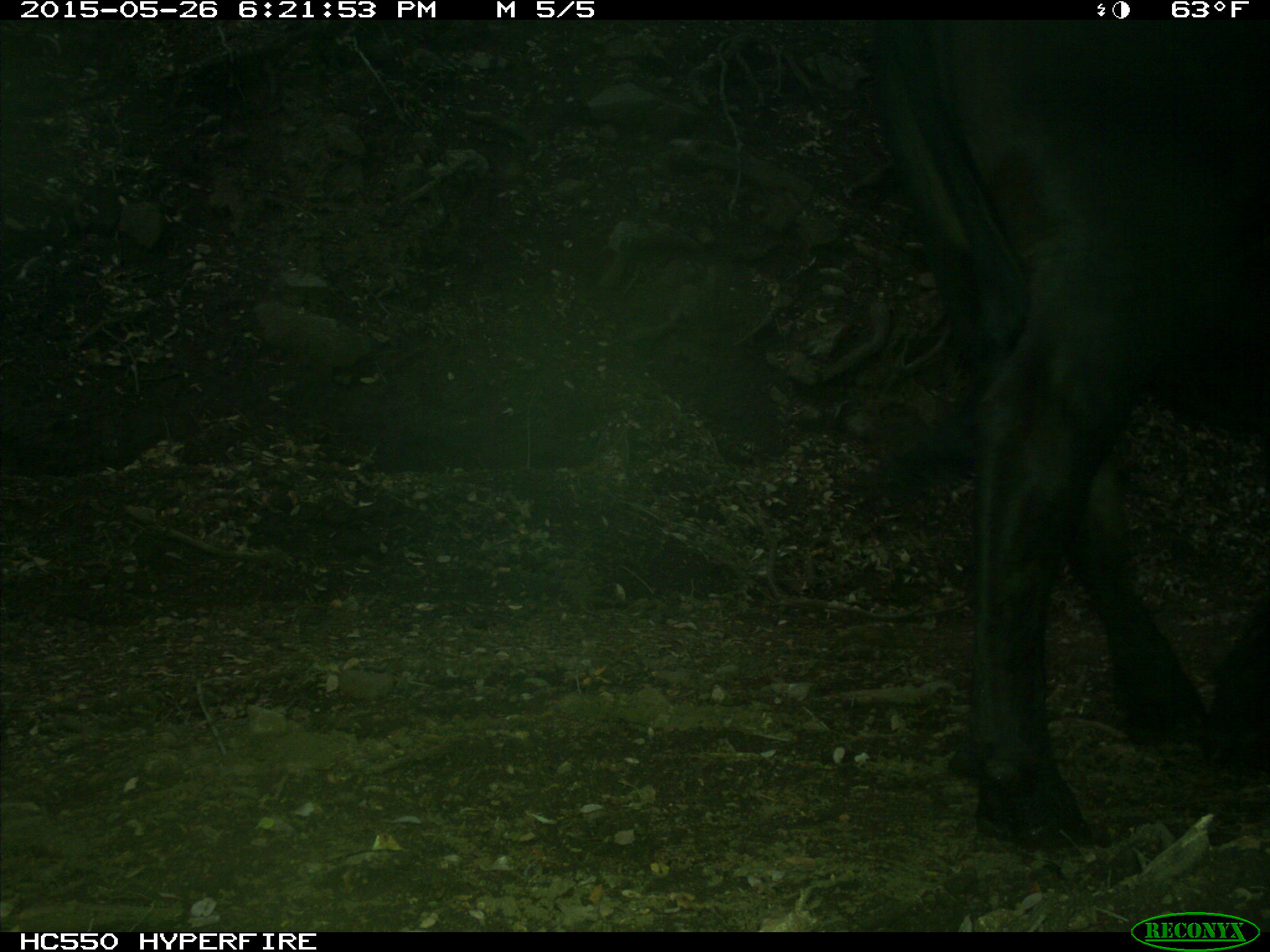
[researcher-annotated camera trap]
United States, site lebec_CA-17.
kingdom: Animalia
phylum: Chordata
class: Mammalia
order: Artiodactyla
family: Bovidae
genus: Bos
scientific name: Bos taurus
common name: domestic cow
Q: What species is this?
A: Bos taurus (domestic cow).